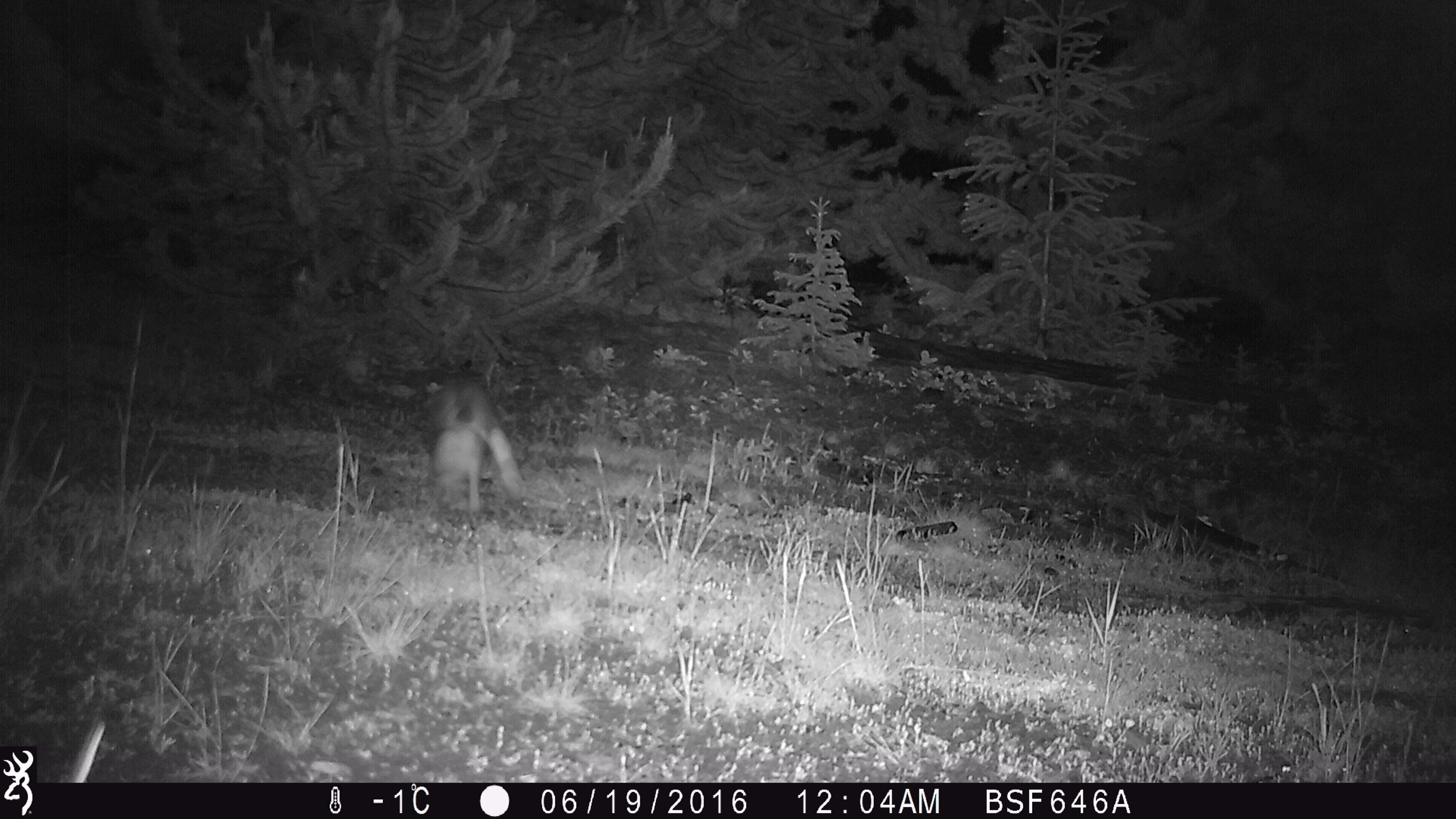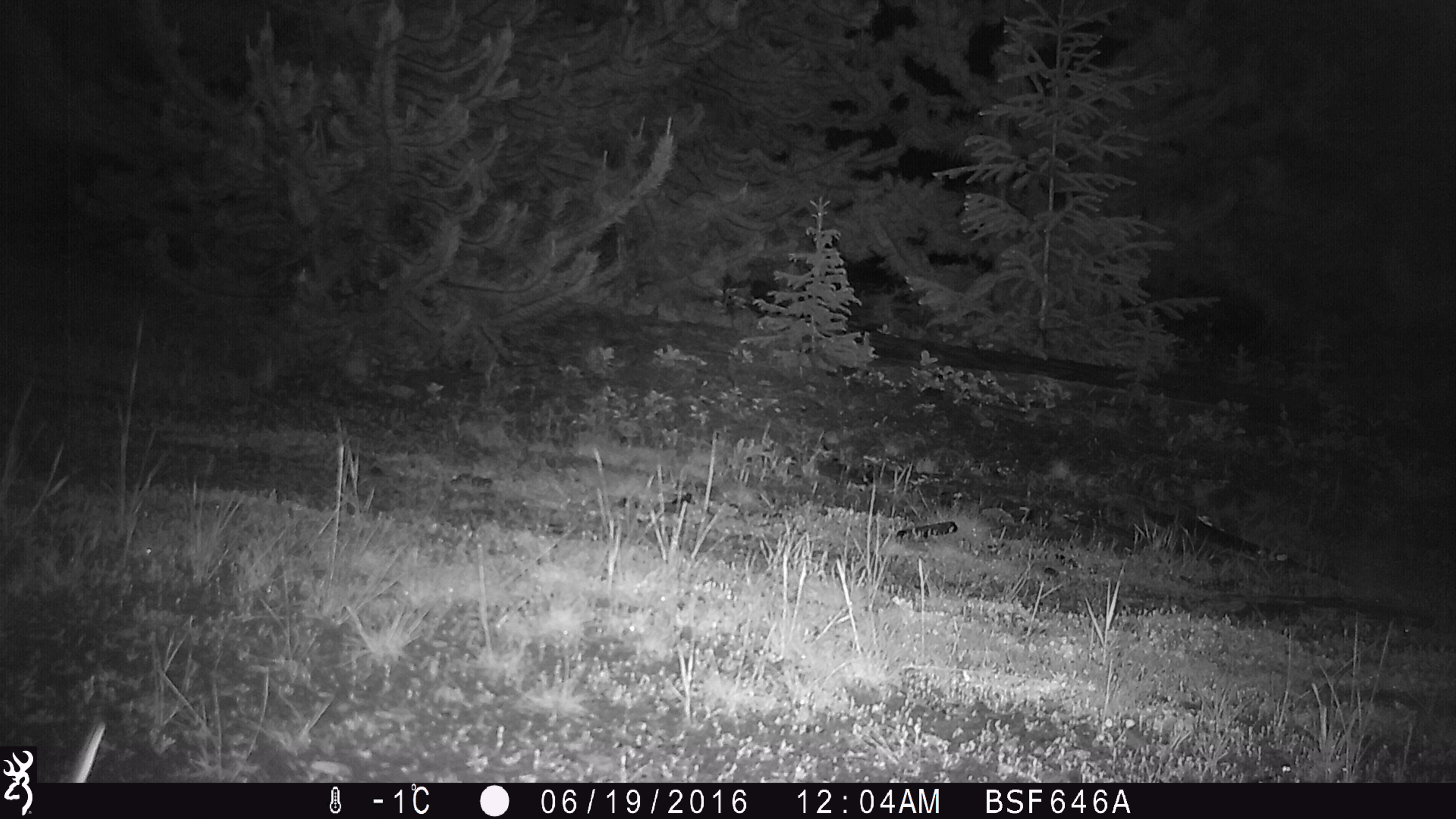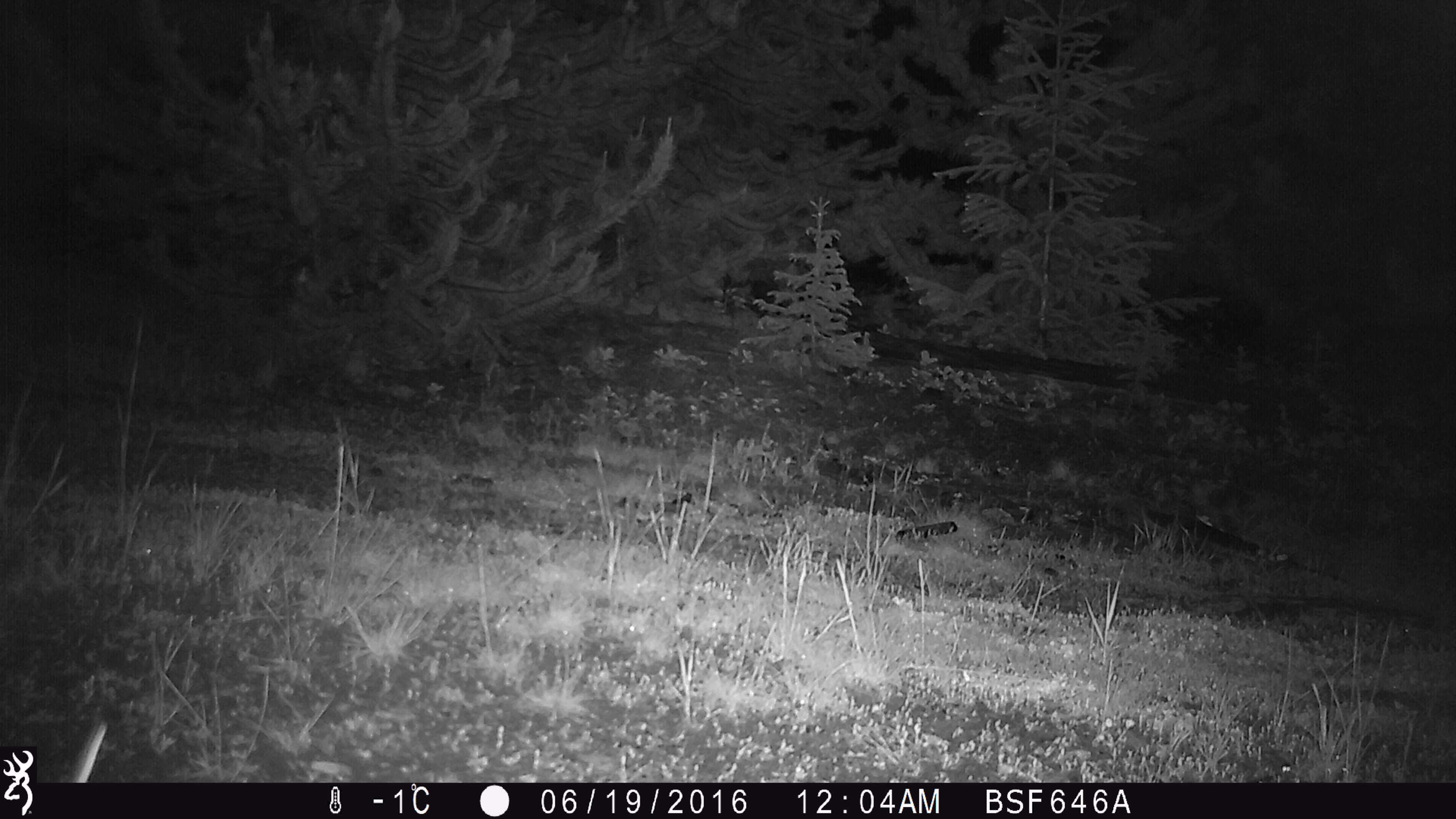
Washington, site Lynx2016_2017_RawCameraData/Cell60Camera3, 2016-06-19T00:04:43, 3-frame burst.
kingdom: Animalia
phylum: Chordata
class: Mammalia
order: Lagomorpha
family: Leporidae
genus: Lepus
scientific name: Lepus americanus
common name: snowshoe hare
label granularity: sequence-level